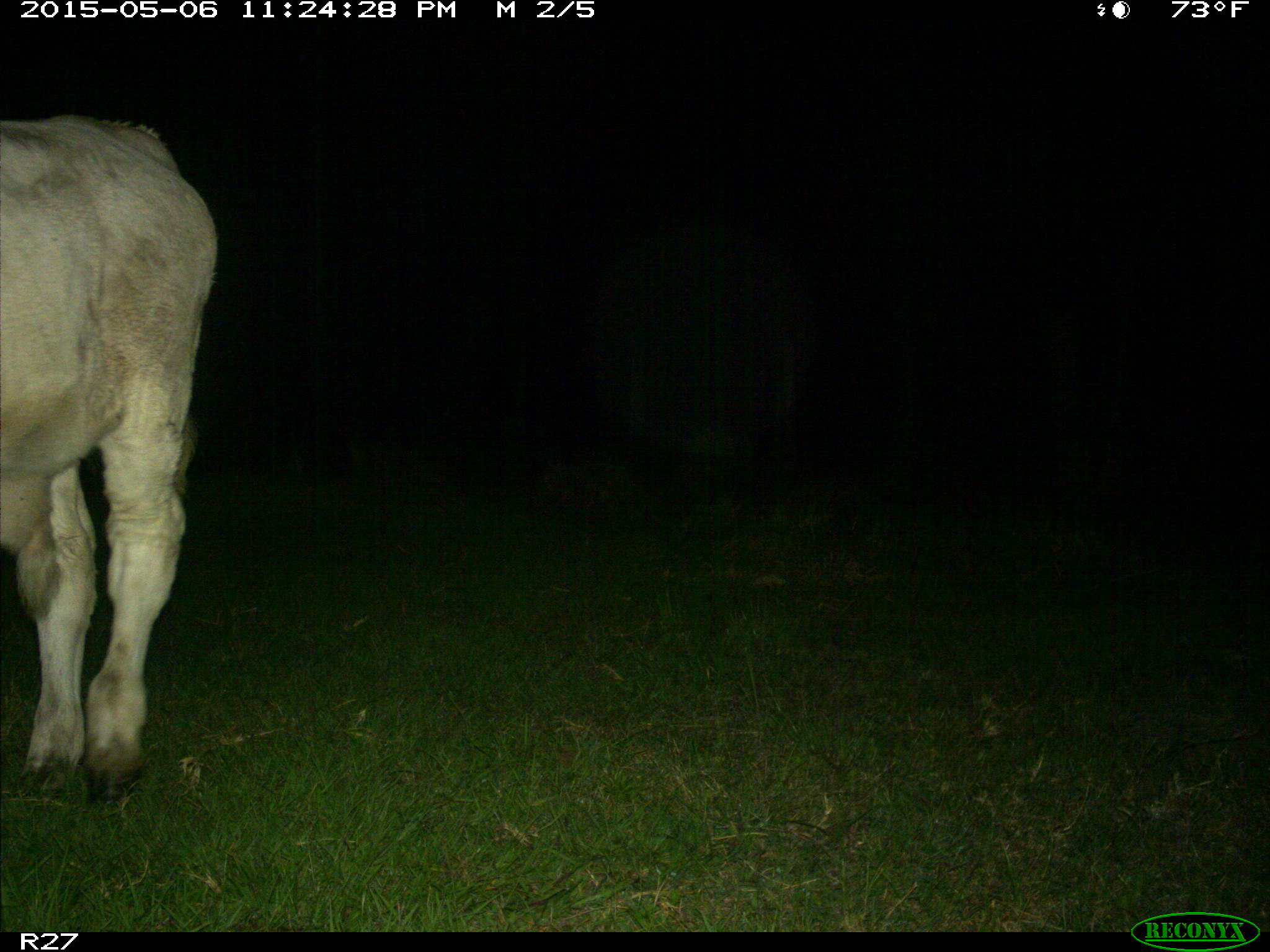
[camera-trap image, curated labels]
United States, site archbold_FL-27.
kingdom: Animalia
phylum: Chordata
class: Mammalia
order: Artiodactyla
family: Bovidae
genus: Bos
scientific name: Bos taurus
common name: domestic cow